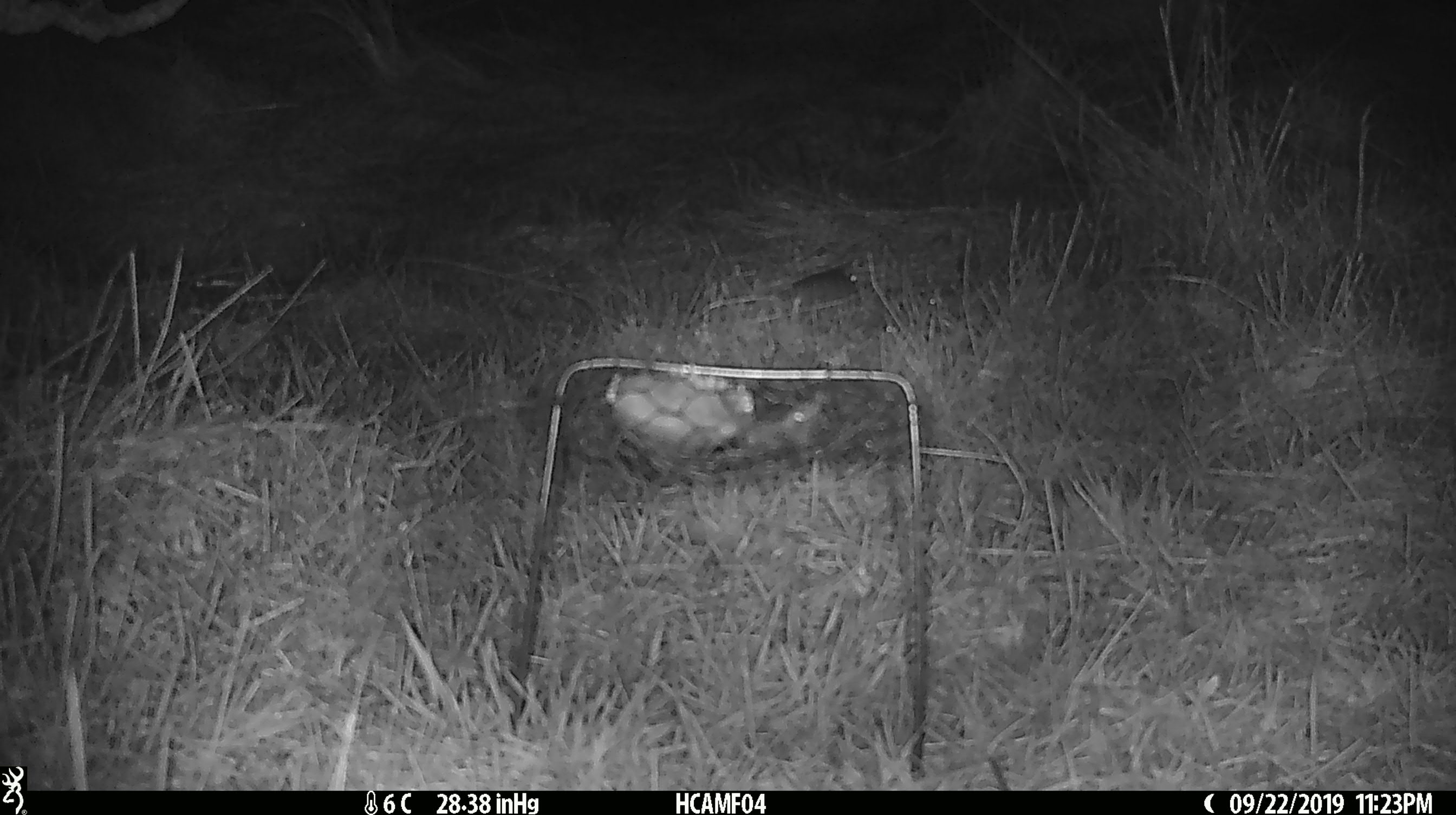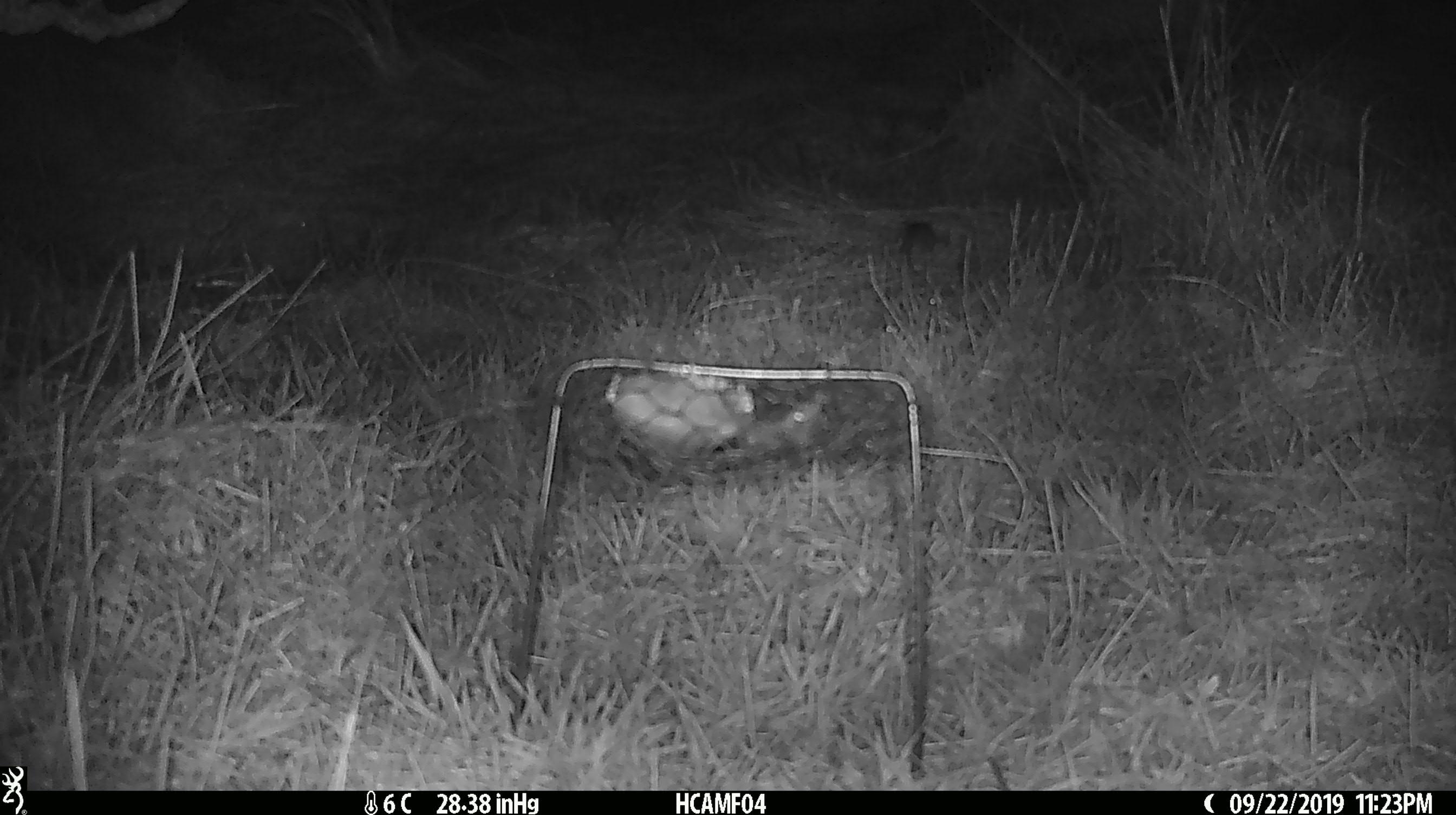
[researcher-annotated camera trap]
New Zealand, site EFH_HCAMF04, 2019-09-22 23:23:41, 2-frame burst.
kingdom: Animalia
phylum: Chordata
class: Mammalia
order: Rodentia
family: Muridae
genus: Mus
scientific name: Mus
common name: mouse